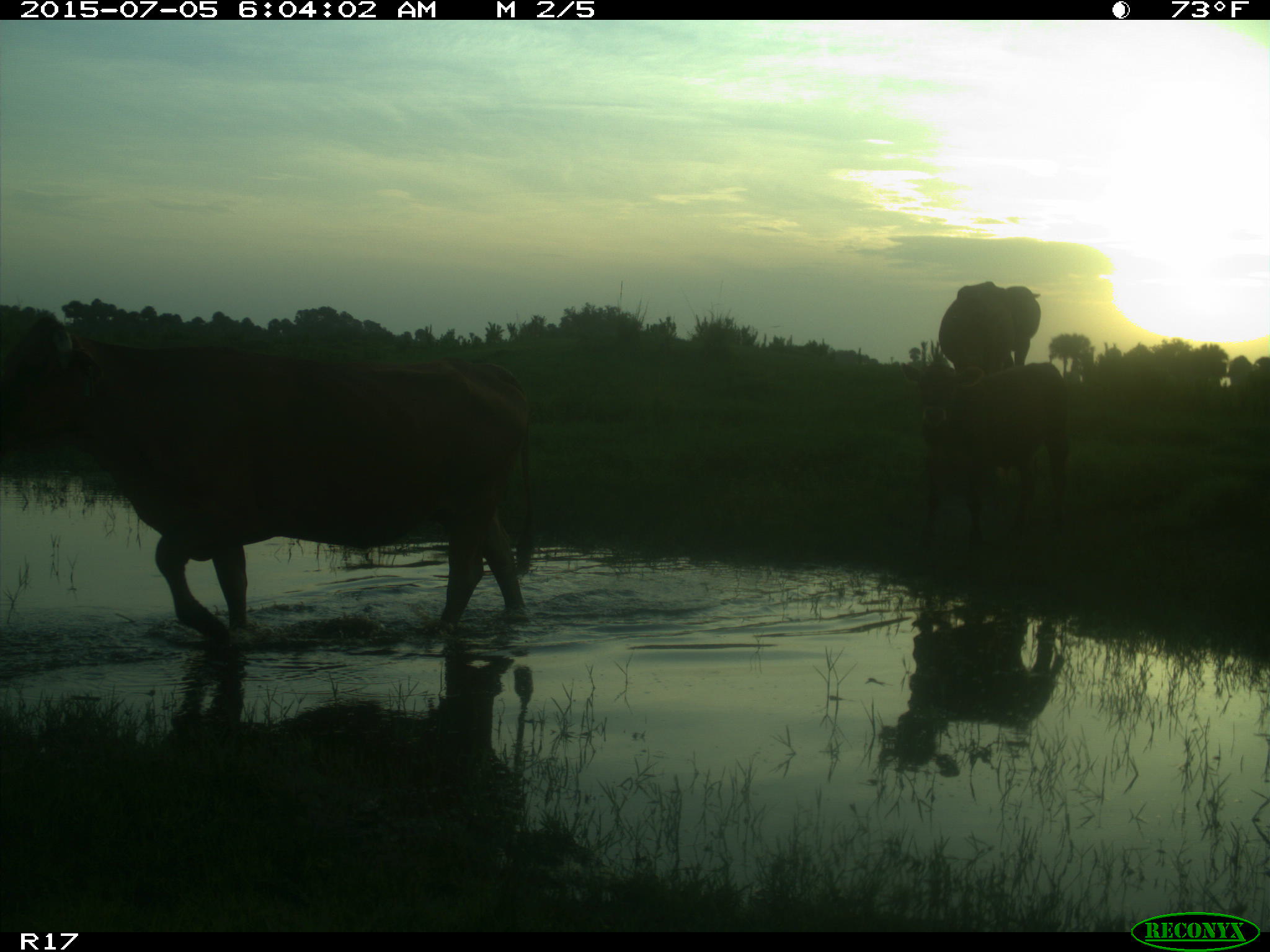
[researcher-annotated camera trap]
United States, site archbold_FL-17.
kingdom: Animalia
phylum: Chordata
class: Mammalia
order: Artiodactyla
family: Bovidae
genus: Bos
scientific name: Bos taurus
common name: domestic cow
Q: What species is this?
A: Bos taurus (domestic cow).